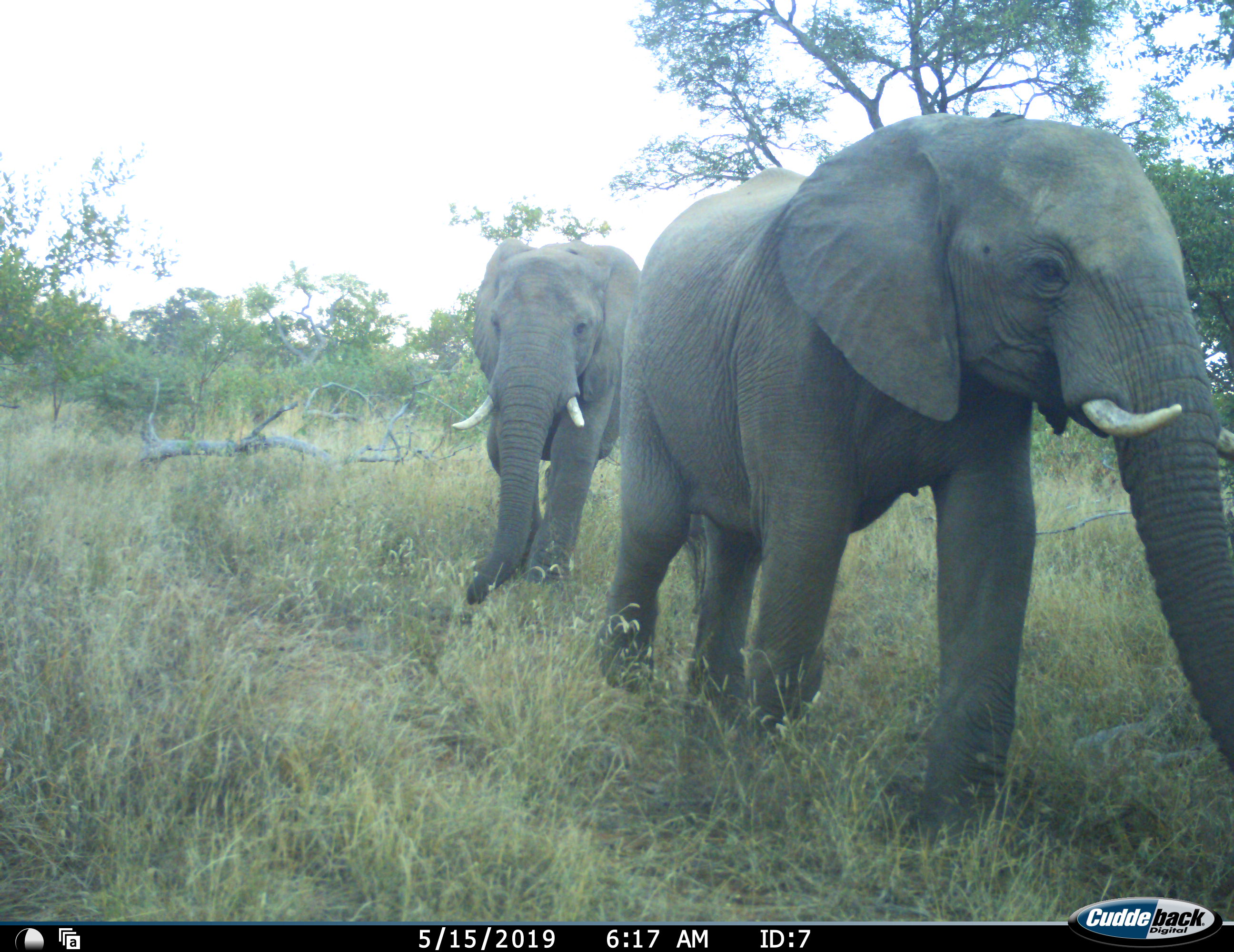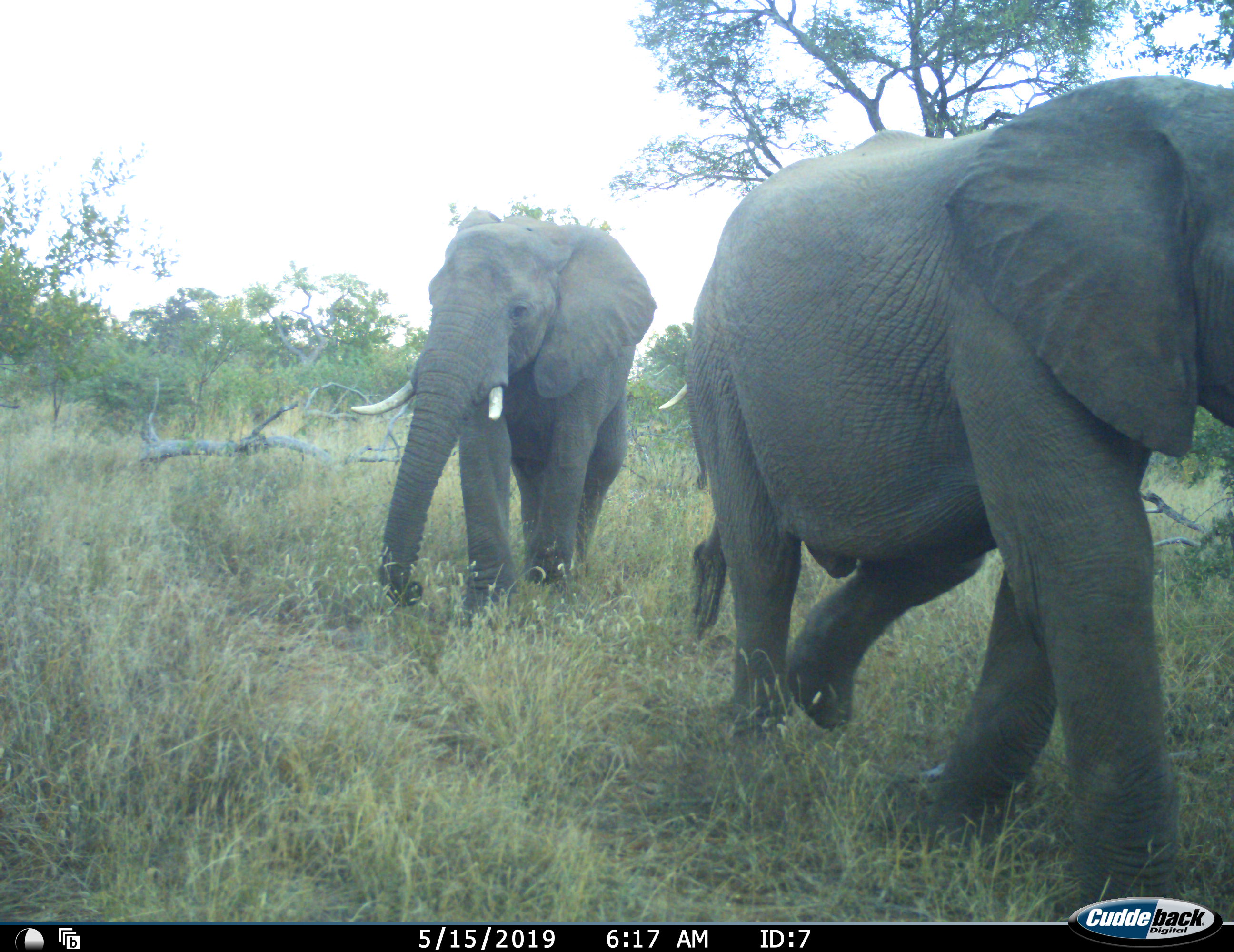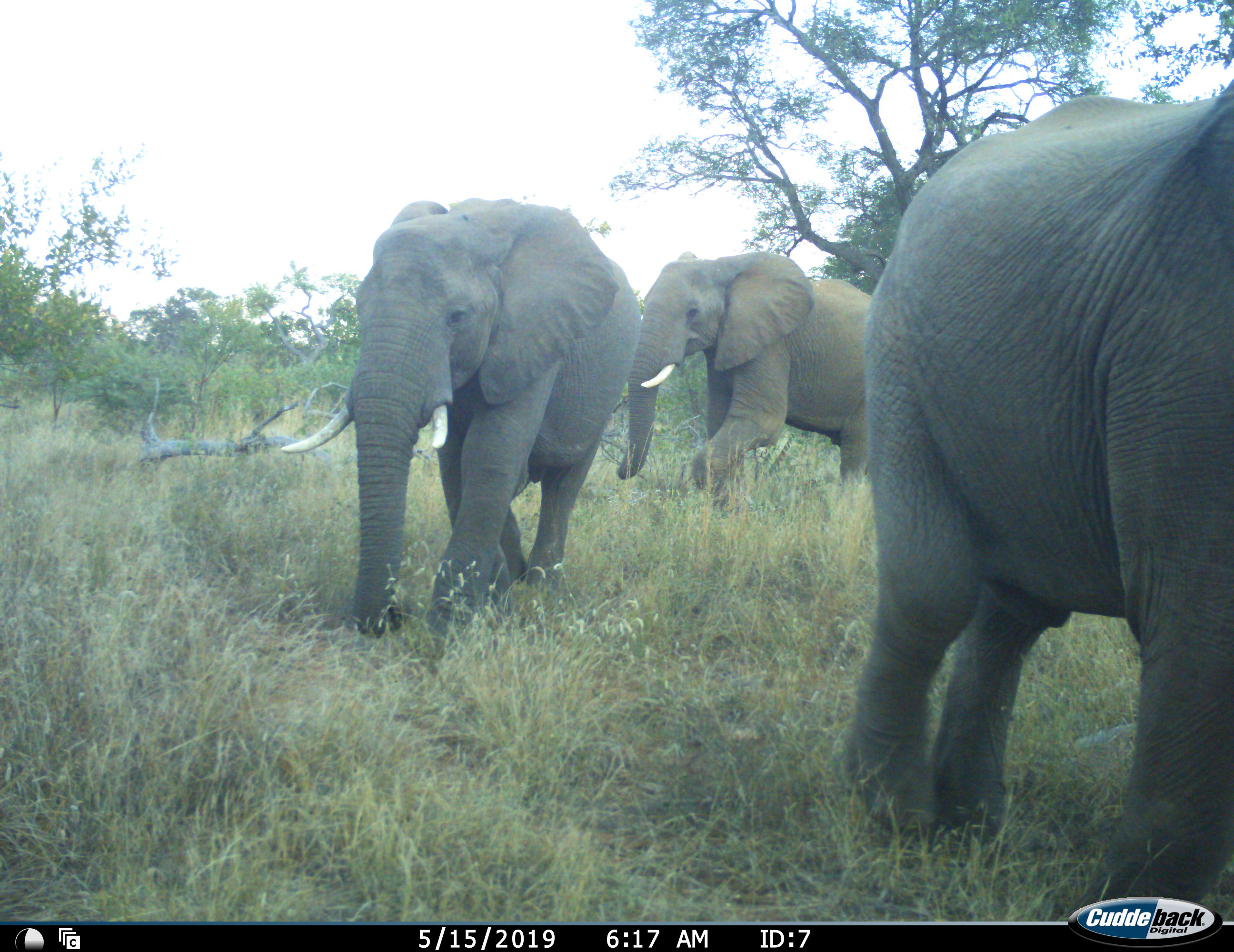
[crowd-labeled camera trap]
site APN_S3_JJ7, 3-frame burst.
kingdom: Animalia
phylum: Chordata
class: Mammalia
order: Proboscidea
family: Elephantidae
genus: Loxodonta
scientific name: Loxodonta africana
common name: african bush elephant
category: elephant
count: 3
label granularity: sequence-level